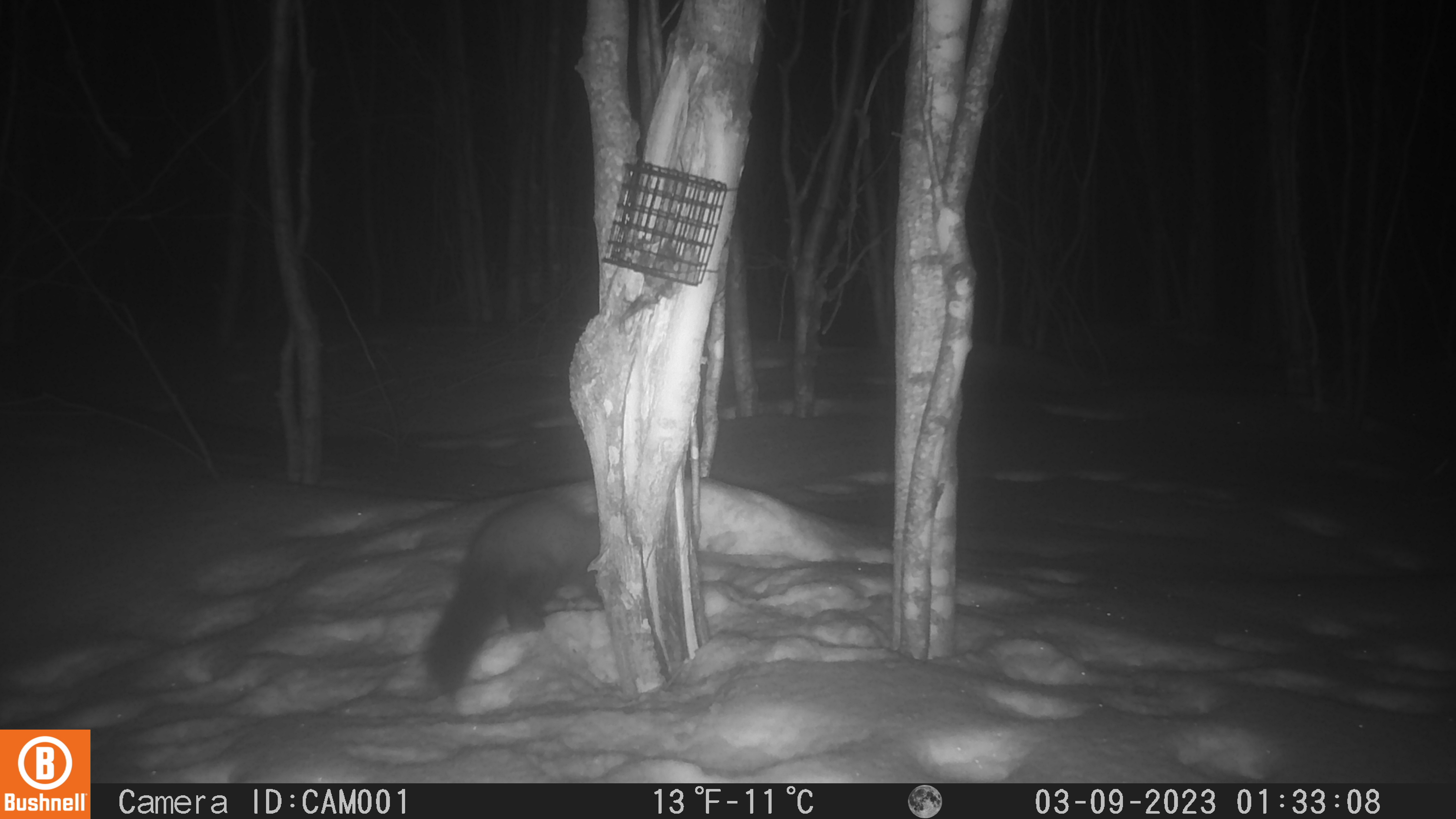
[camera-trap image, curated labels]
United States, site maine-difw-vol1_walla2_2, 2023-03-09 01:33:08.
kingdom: Animalia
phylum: Chordata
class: Mammalia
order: Carnivora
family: Mustelidae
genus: Martes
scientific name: Martes americana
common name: american marten